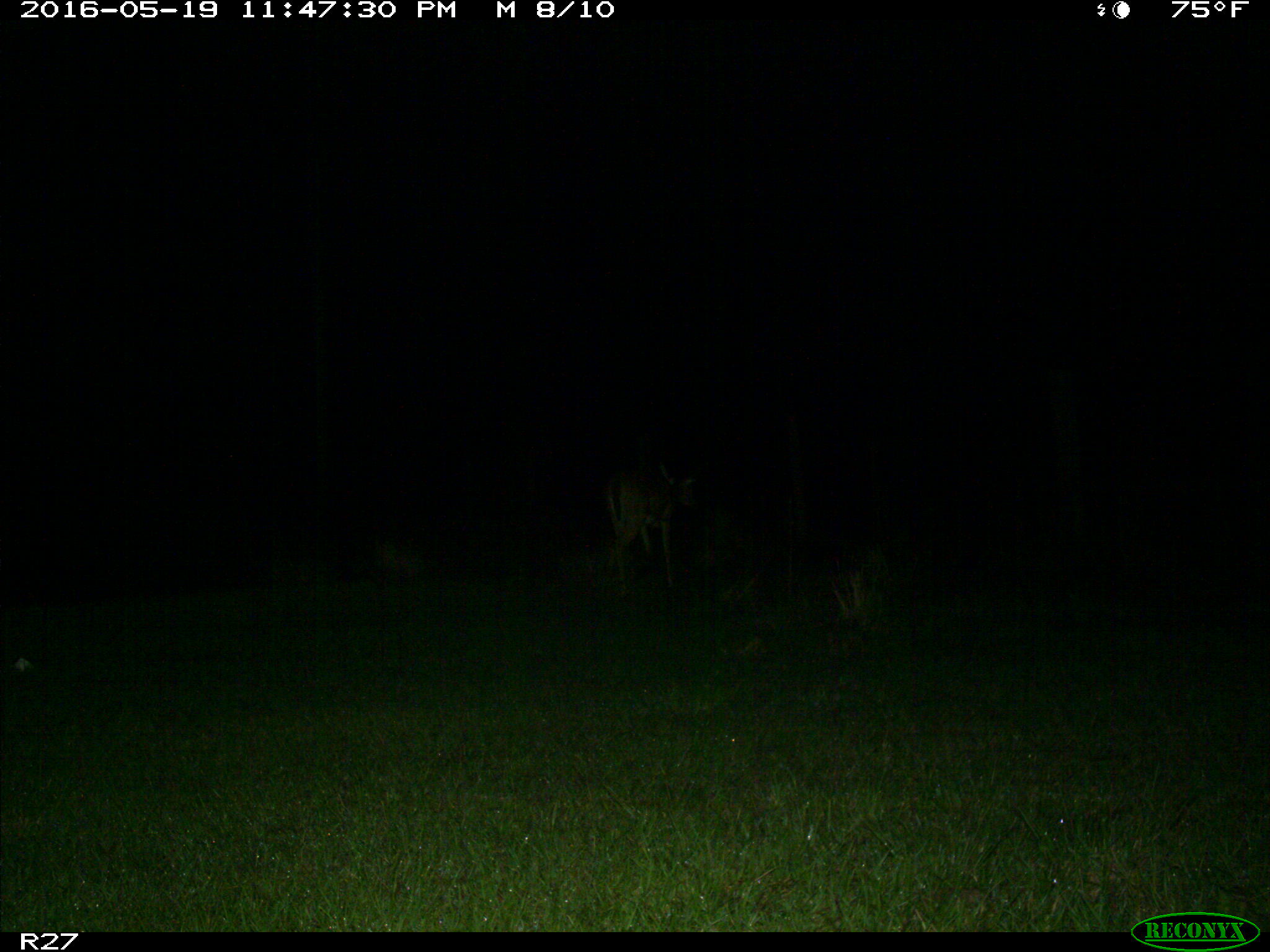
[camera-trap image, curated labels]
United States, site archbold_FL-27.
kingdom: Animalia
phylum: Chordata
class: Mammalia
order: Artiodactyla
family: Cervidae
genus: Odocoileus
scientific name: Odocoileus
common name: deer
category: unidentified deer